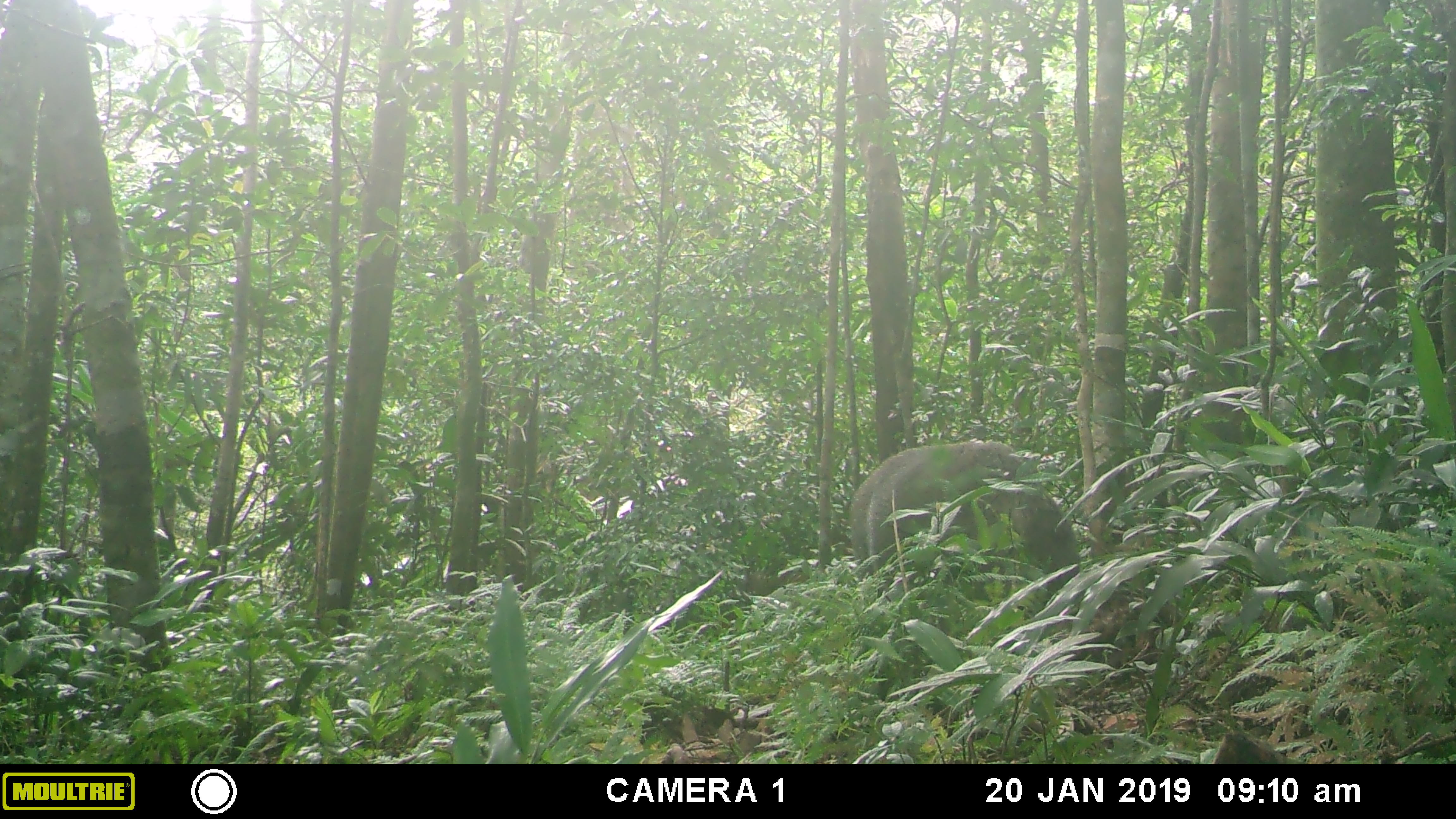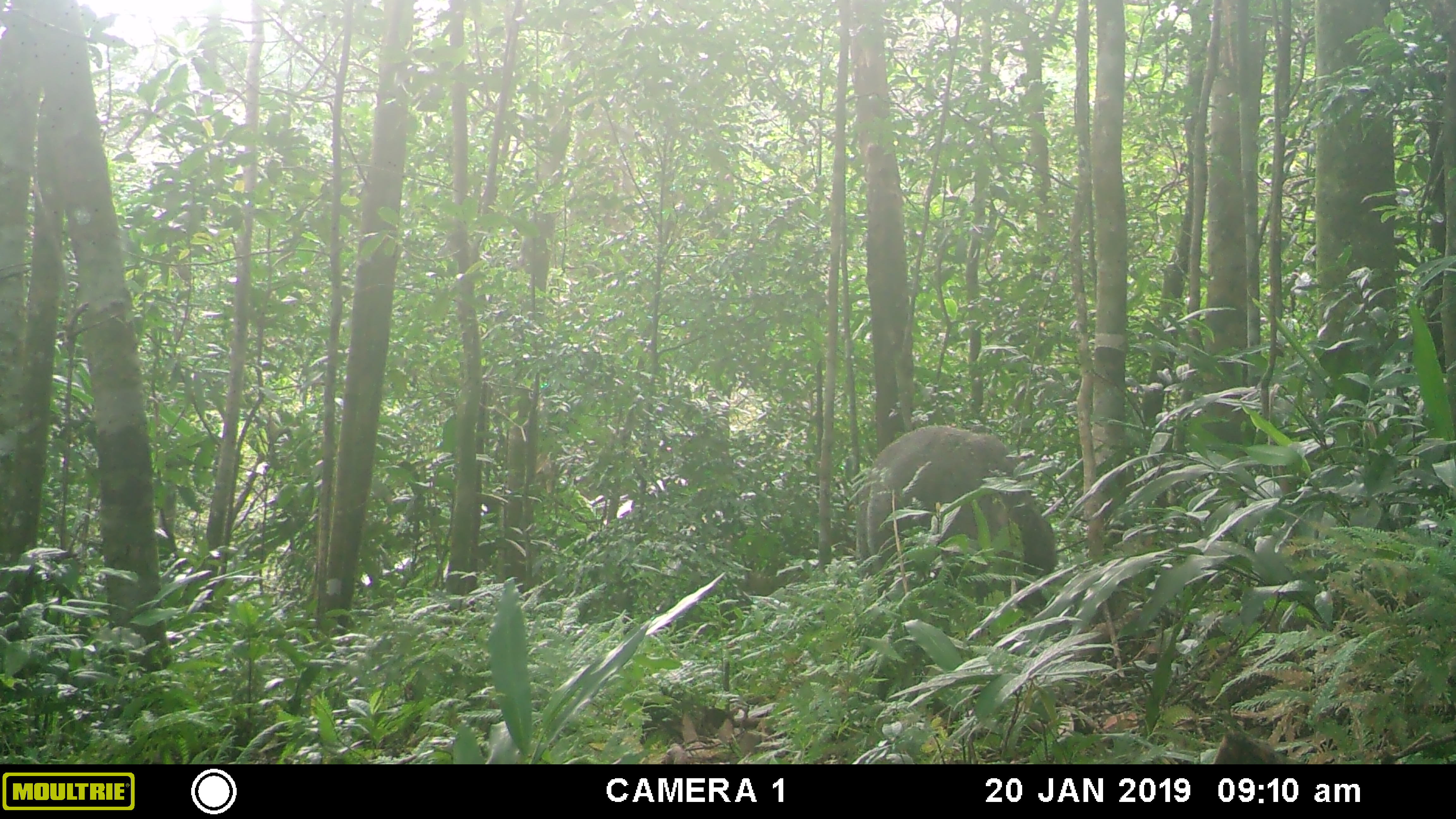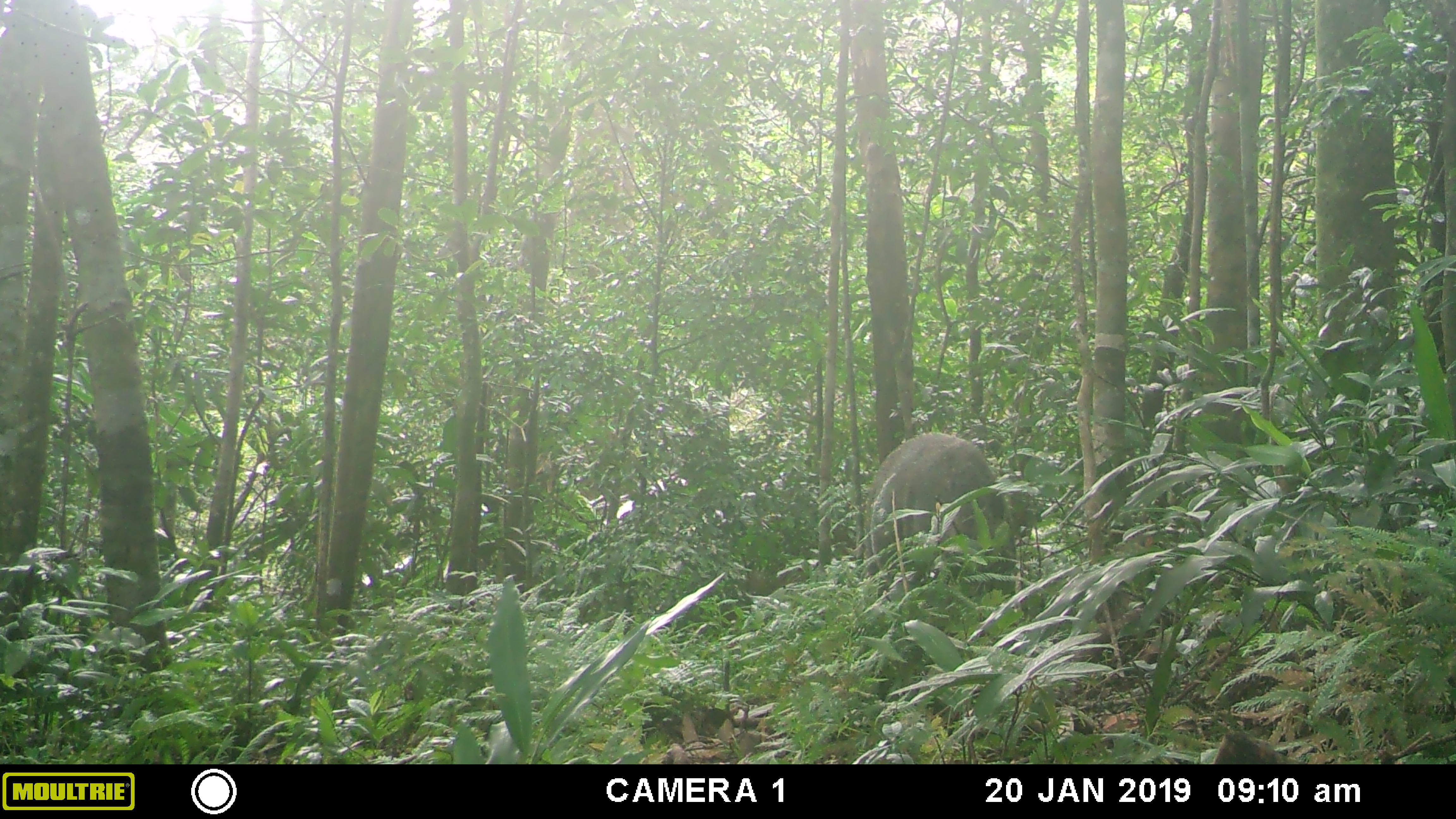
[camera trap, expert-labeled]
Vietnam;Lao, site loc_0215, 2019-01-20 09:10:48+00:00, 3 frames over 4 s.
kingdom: Animalia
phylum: Chordata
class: Mammalia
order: Artiodactyla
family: Suidae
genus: Sus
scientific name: Sus scrofa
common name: eurasian wild pig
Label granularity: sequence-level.